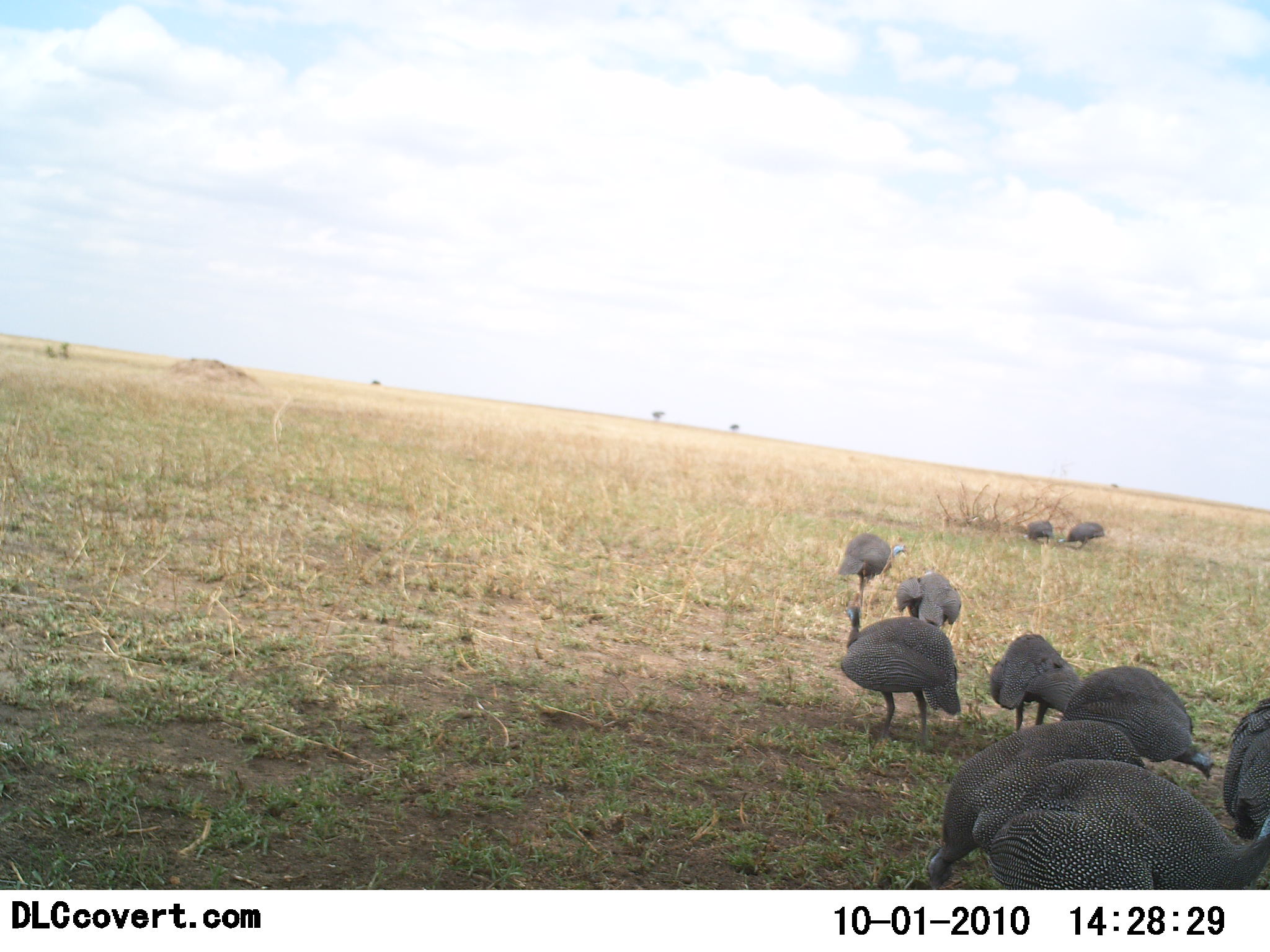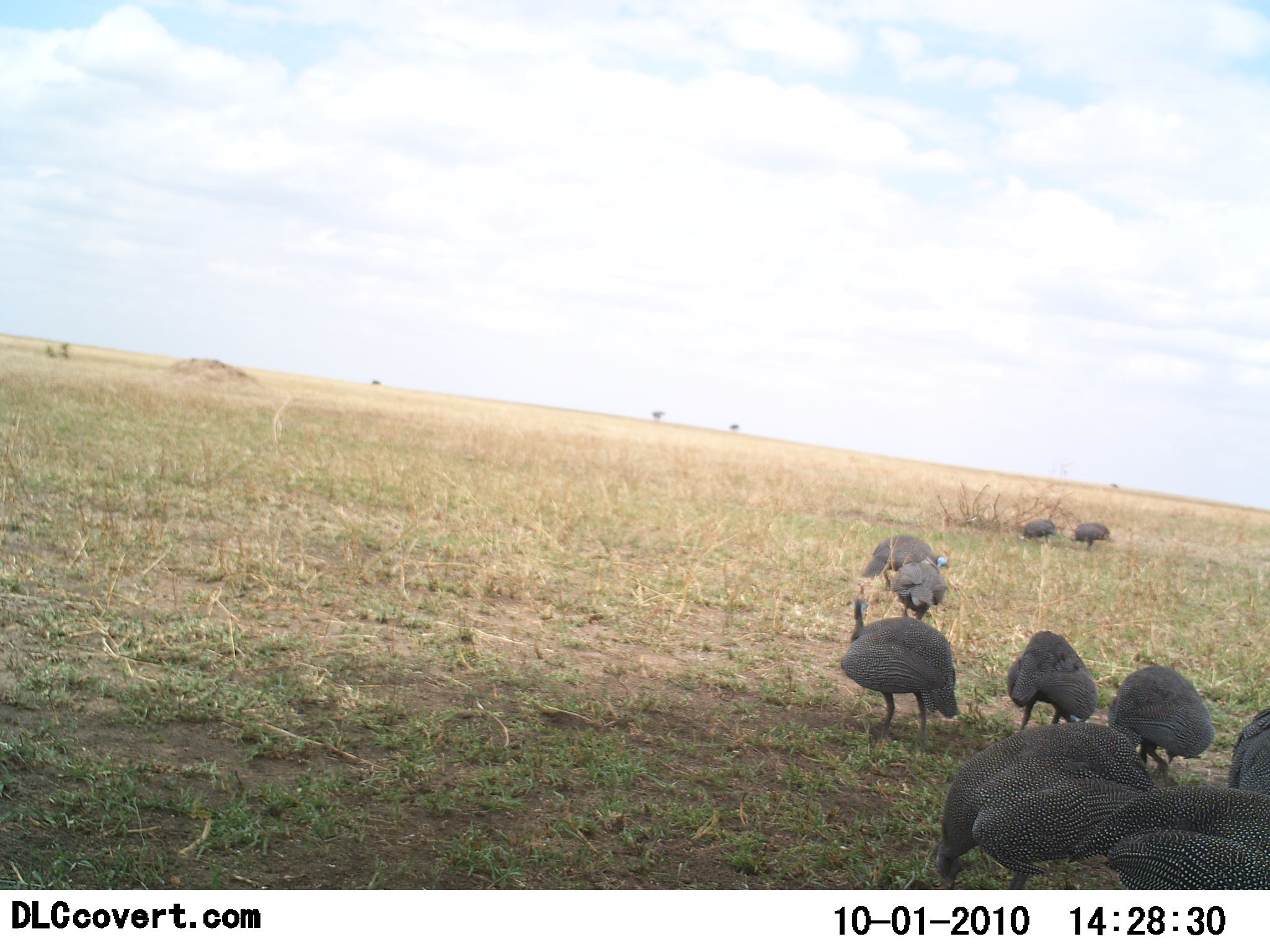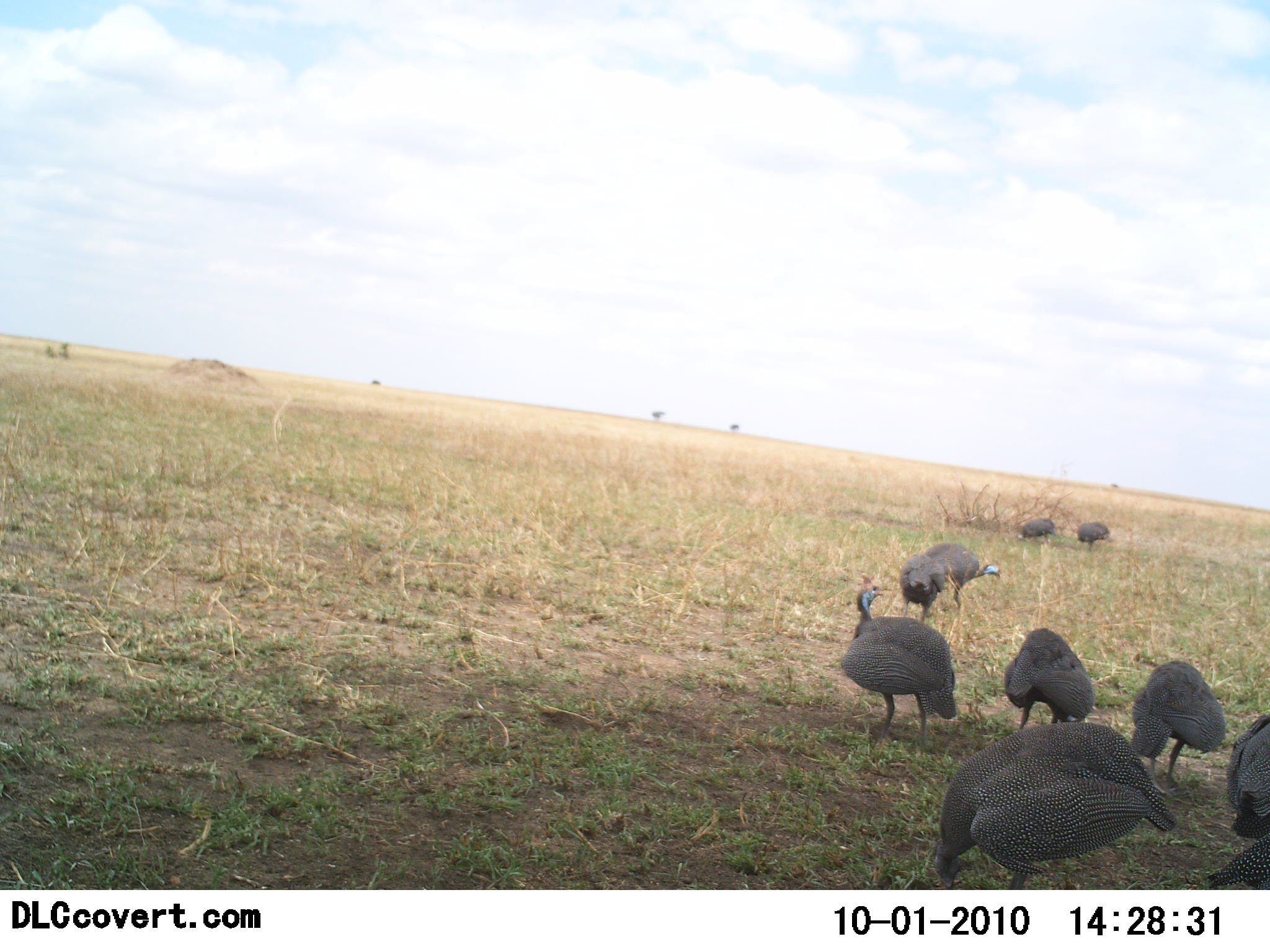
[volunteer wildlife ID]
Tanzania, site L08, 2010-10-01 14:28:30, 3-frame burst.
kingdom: Animalia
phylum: Chordata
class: Aves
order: Galliformes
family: Numididae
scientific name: Numididae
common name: guinea fowl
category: guineafowl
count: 10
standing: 59%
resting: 0%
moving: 35%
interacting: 6%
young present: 0%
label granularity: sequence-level